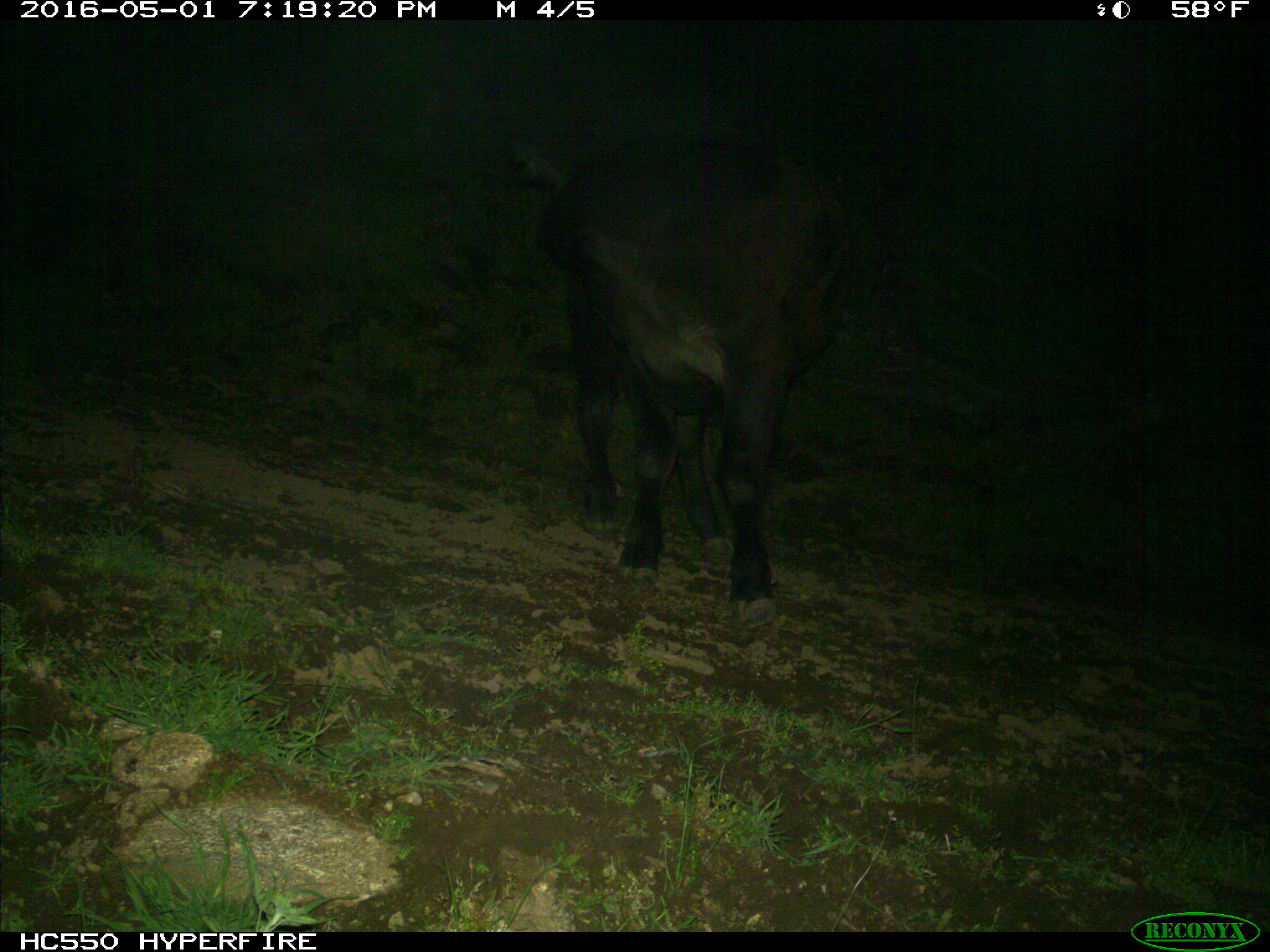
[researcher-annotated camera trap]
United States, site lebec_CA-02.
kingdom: Animalia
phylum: Chordata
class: Mammalia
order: Artiodactyla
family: Bovidae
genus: Bos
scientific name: Bos taurus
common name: domestic cow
Bos taurus (domestic cow).